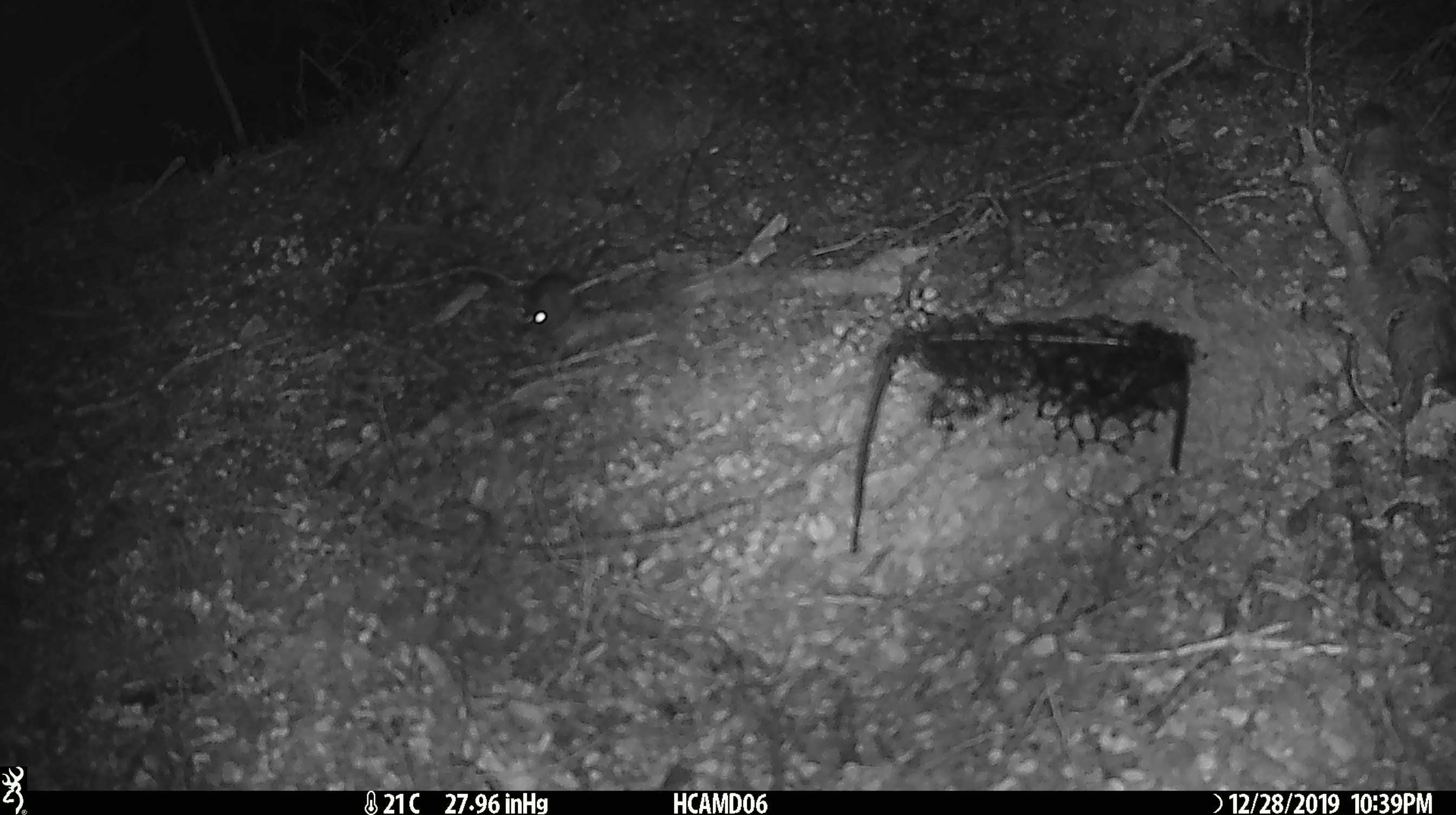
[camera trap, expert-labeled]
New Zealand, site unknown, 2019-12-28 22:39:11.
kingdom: Animalia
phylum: Chordata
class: Mammalia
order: Rodentia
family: Muridae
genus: Mus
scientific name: Mus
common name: mouse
Mouse (Mus).